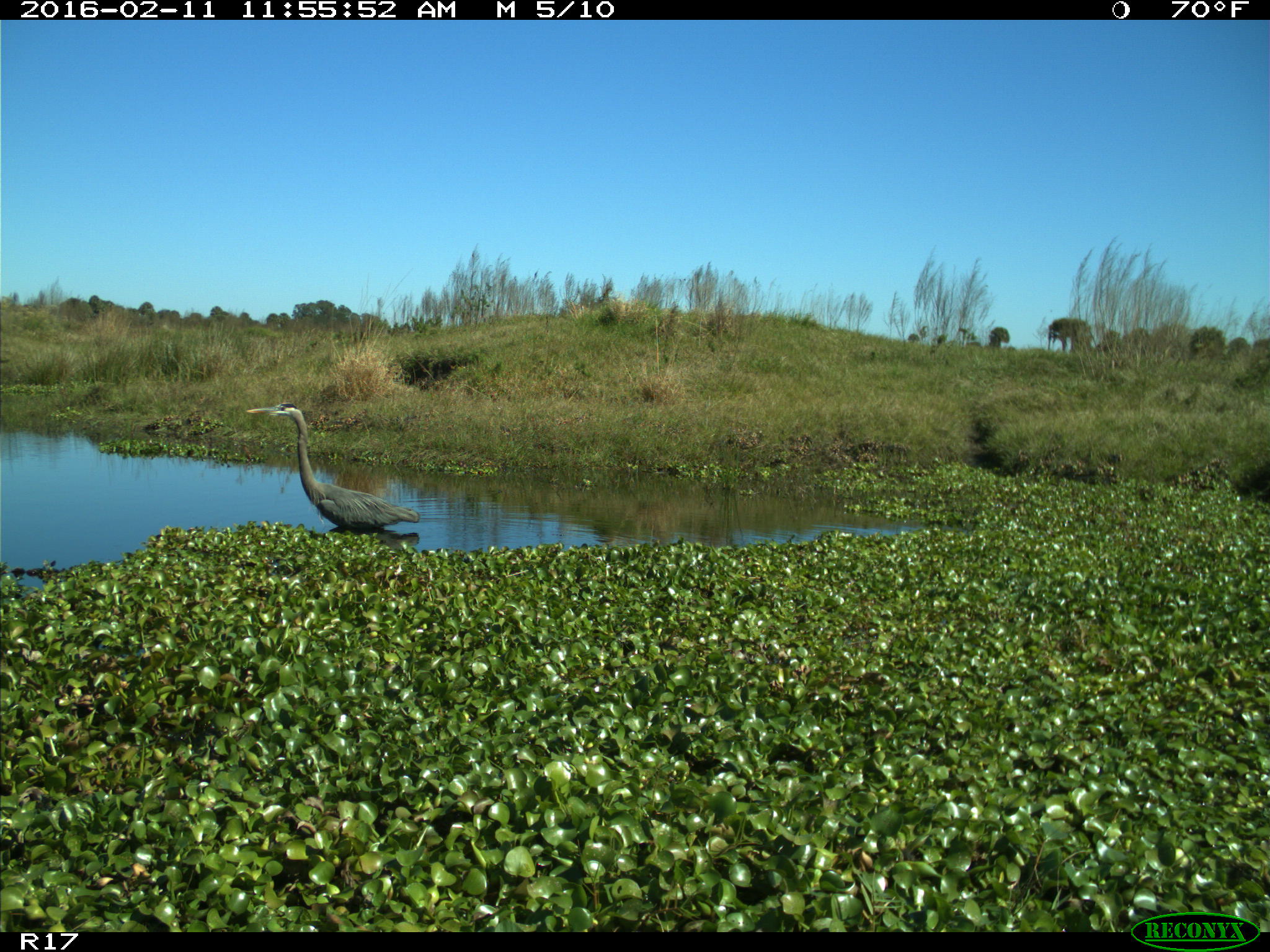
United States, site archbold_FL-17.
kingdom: Animalia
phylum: Chordata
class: Aves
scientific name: Aves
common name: birds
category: unidentified bird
Unidentified bird (birds) (Aves).